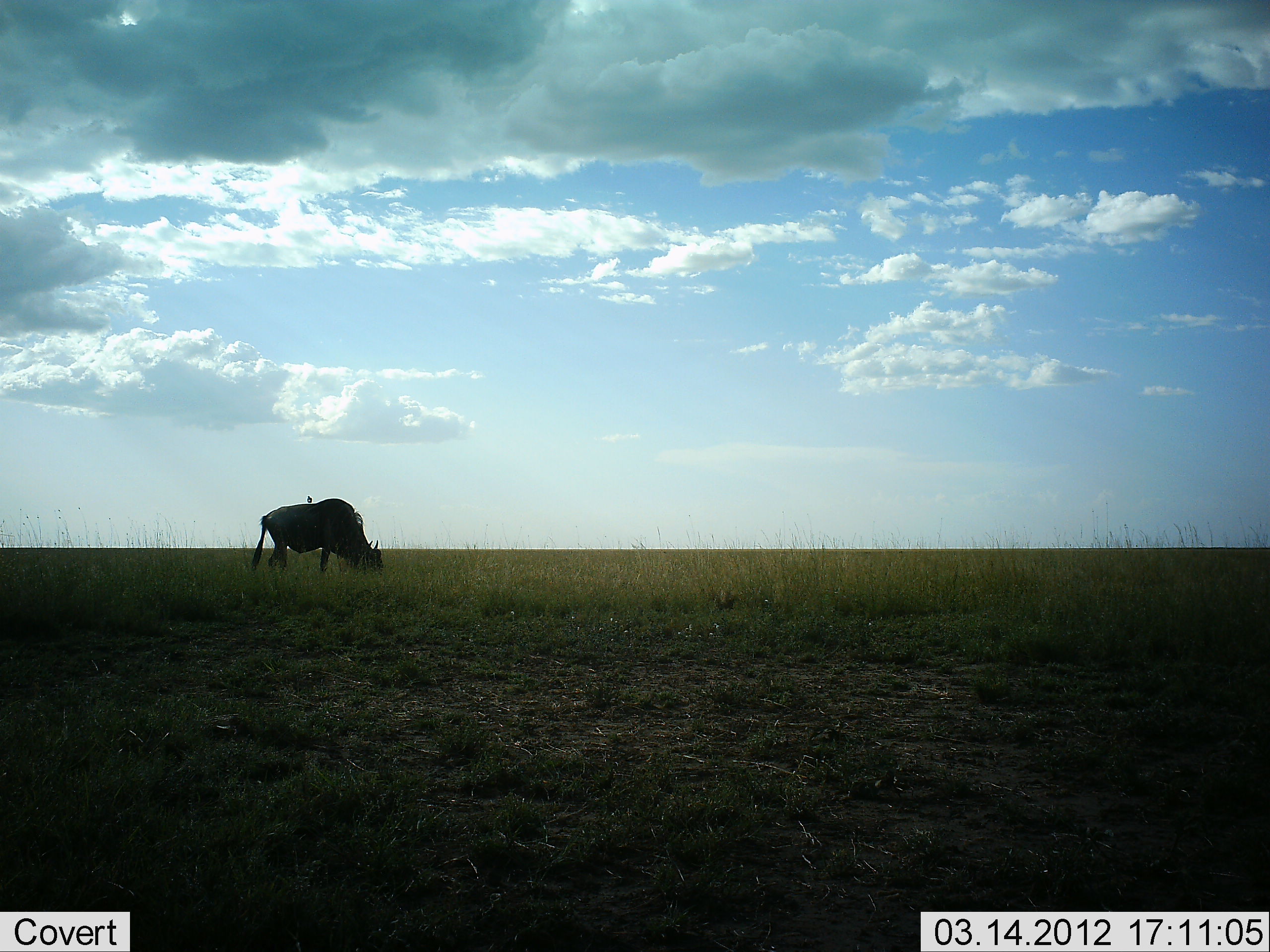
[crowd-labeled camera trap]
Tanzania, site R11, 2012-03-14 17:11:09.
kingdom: Animalia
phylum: Chordata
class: Mammalia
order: Artiodactyla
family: Bovidae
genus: Connochaetes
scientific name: Connochaetes taurinus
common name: blue wildebeest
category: wildebeest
Wildebeest (blue wildebeest) (Connochaetes taurinus), count 1. Behavior (volunteer vote fractions): standing 26%, resting 0%, moving 0%, interacting 0%. Young present (vote fraction): 0%. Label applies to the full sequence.